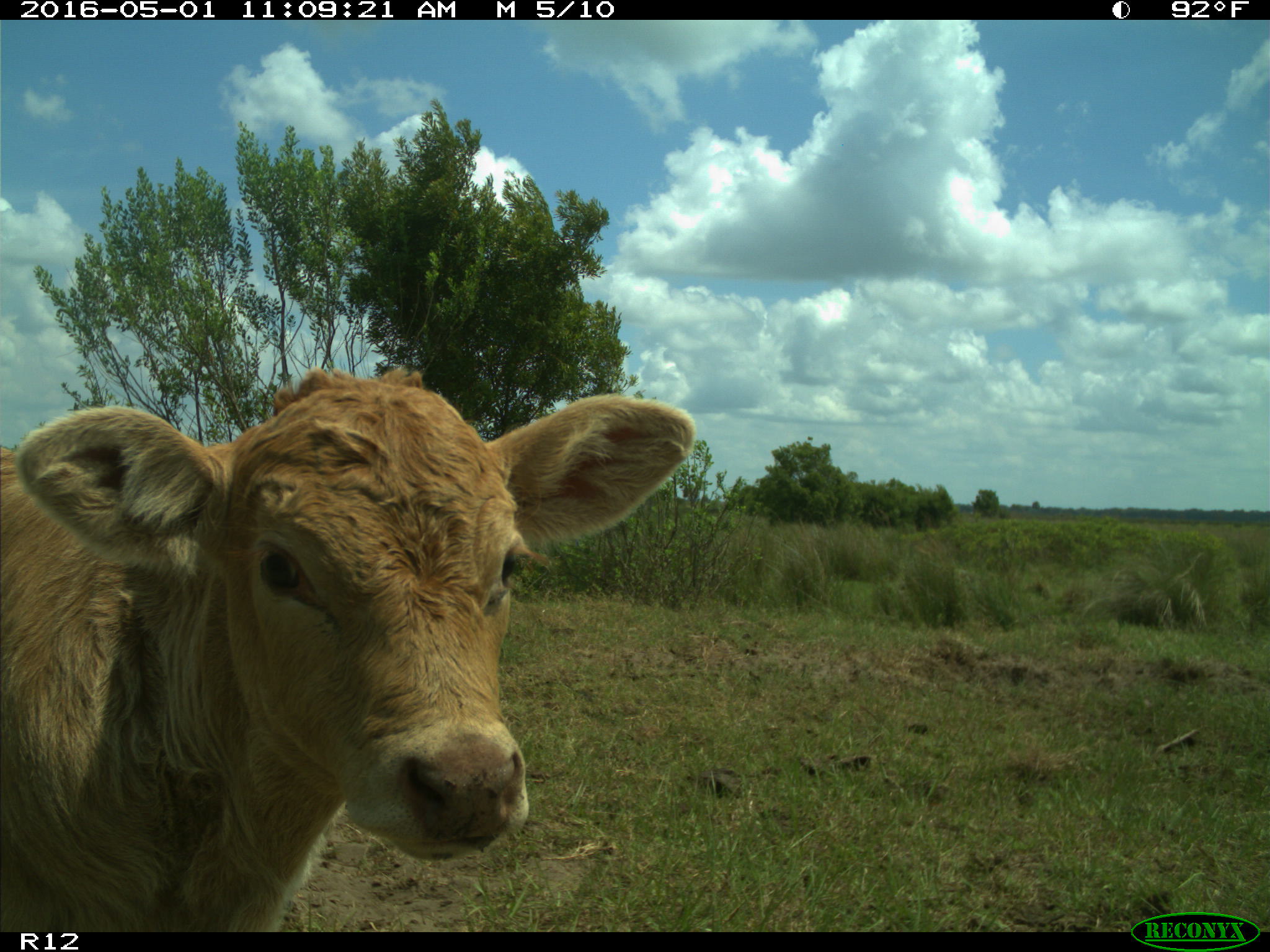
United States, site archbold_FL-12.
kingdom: Animalia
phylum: Chordata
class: Mammalia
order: Artiodactyla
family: Bovidae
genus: Bos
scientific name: Bos taurus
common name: domestic cow